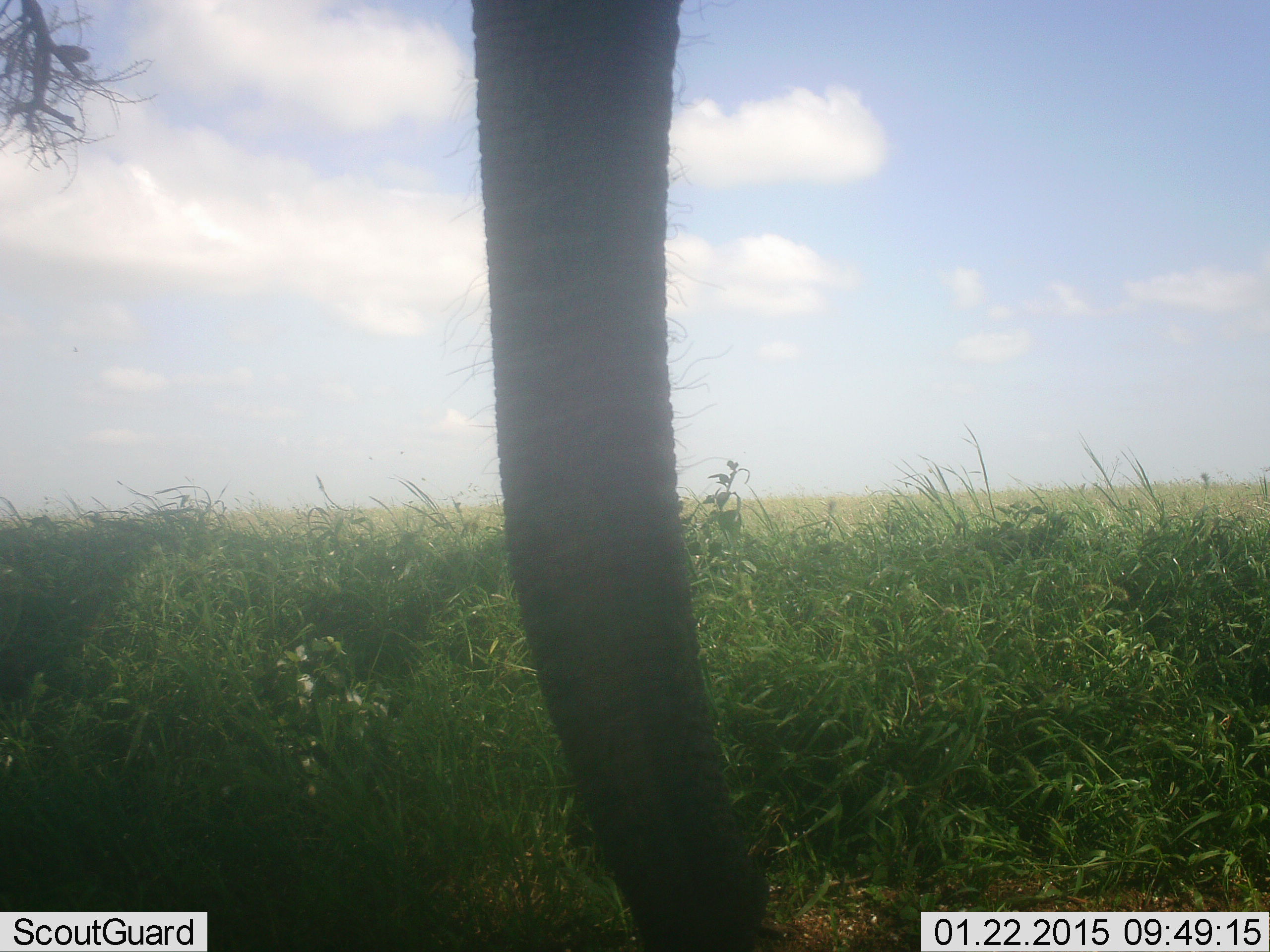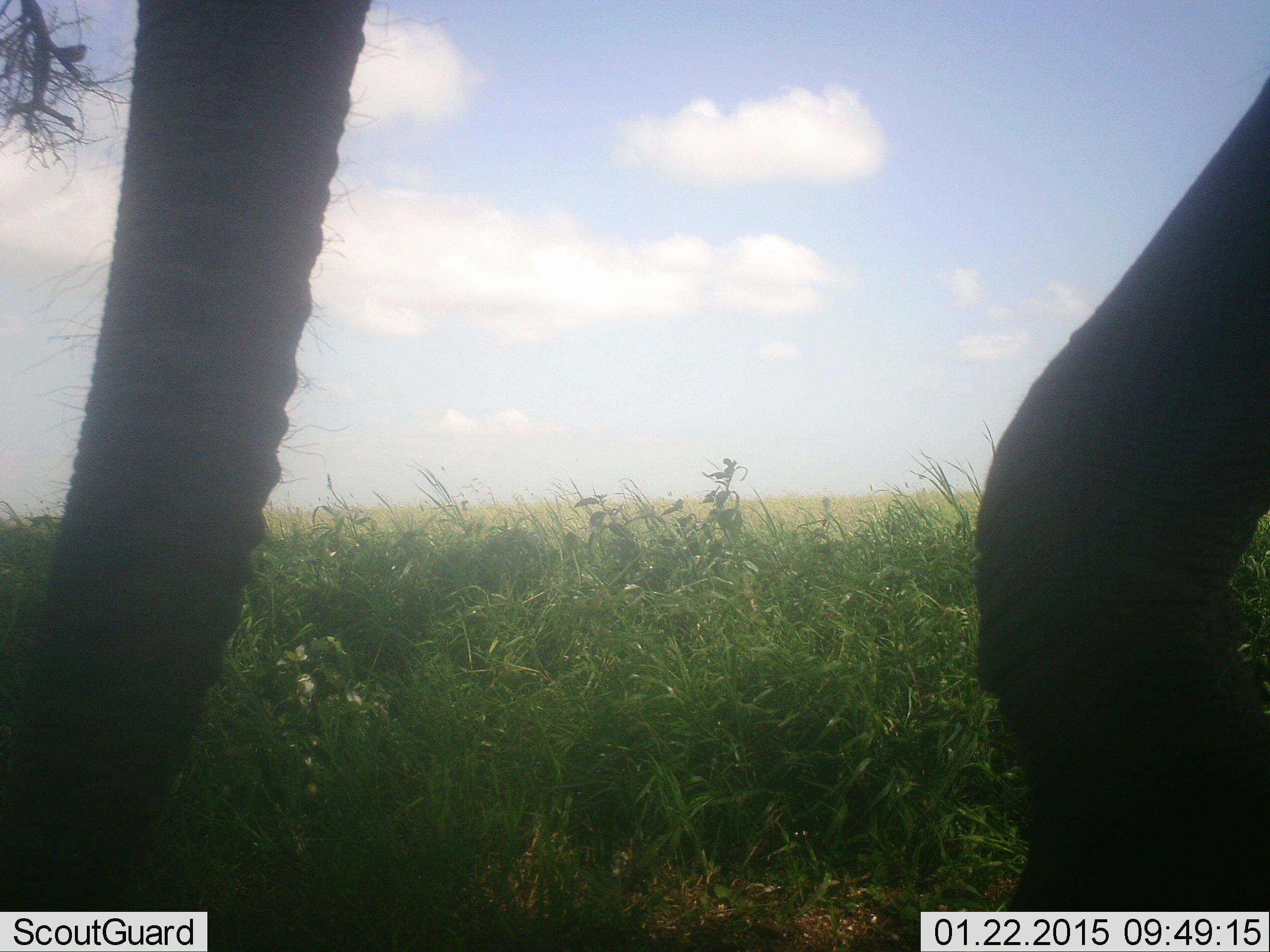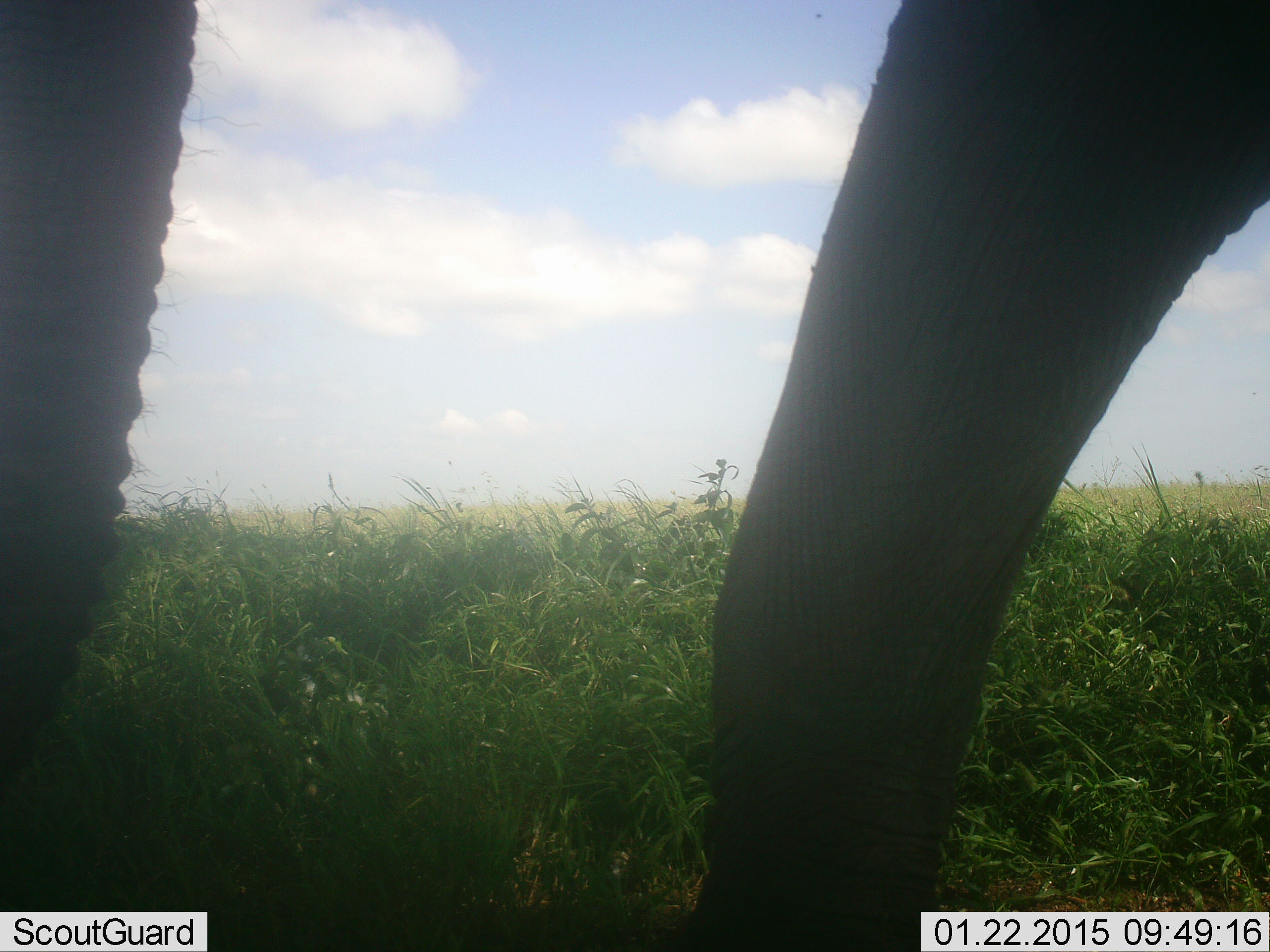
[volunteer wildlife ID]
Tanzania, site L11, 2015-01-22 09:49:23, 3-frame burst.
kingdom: Animalia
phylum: Chordata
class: Mammalia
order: Proboscidea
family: Elephantidae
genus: Loxodonta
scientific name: Loxodonta africana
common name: african bush elephant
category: elephant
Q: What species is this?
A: Elephant (african bush elephant) (Loxodonta africana).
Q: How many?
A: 1.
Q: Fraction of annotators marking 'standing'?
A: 10%.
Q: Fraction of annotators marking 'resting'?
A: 0%.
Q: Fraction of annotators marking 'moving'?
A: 100%.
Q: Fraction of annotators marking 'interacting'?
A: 0%.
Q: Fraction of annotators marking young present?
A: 10%.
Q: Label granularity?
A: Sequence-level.